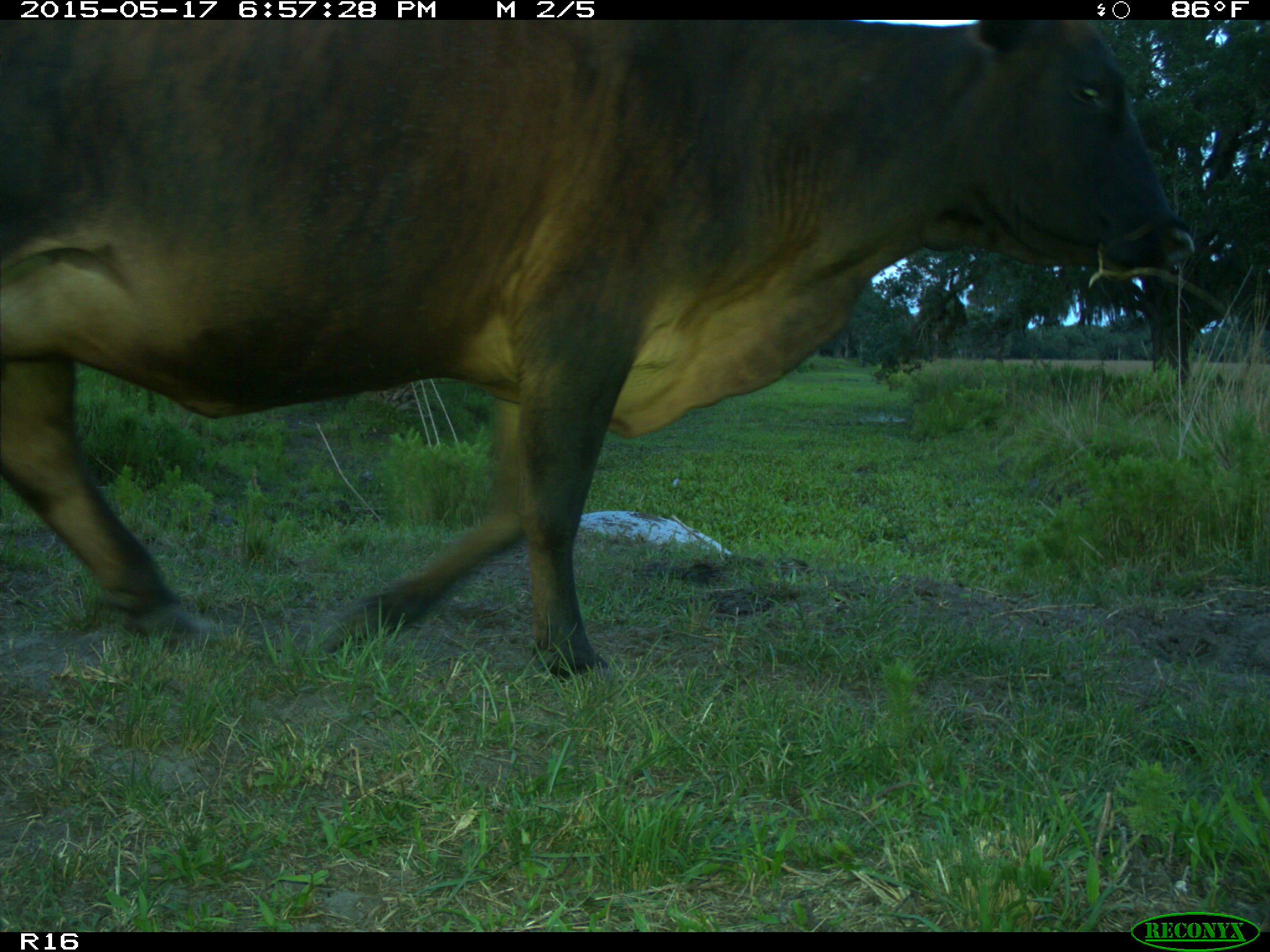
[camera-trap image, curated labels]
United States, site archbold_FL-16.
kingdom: Animalia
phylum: Chordata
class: Mammalia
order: Artiodactyla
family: Bovidae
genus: Bos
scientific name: Bos taurus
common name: domestic cow